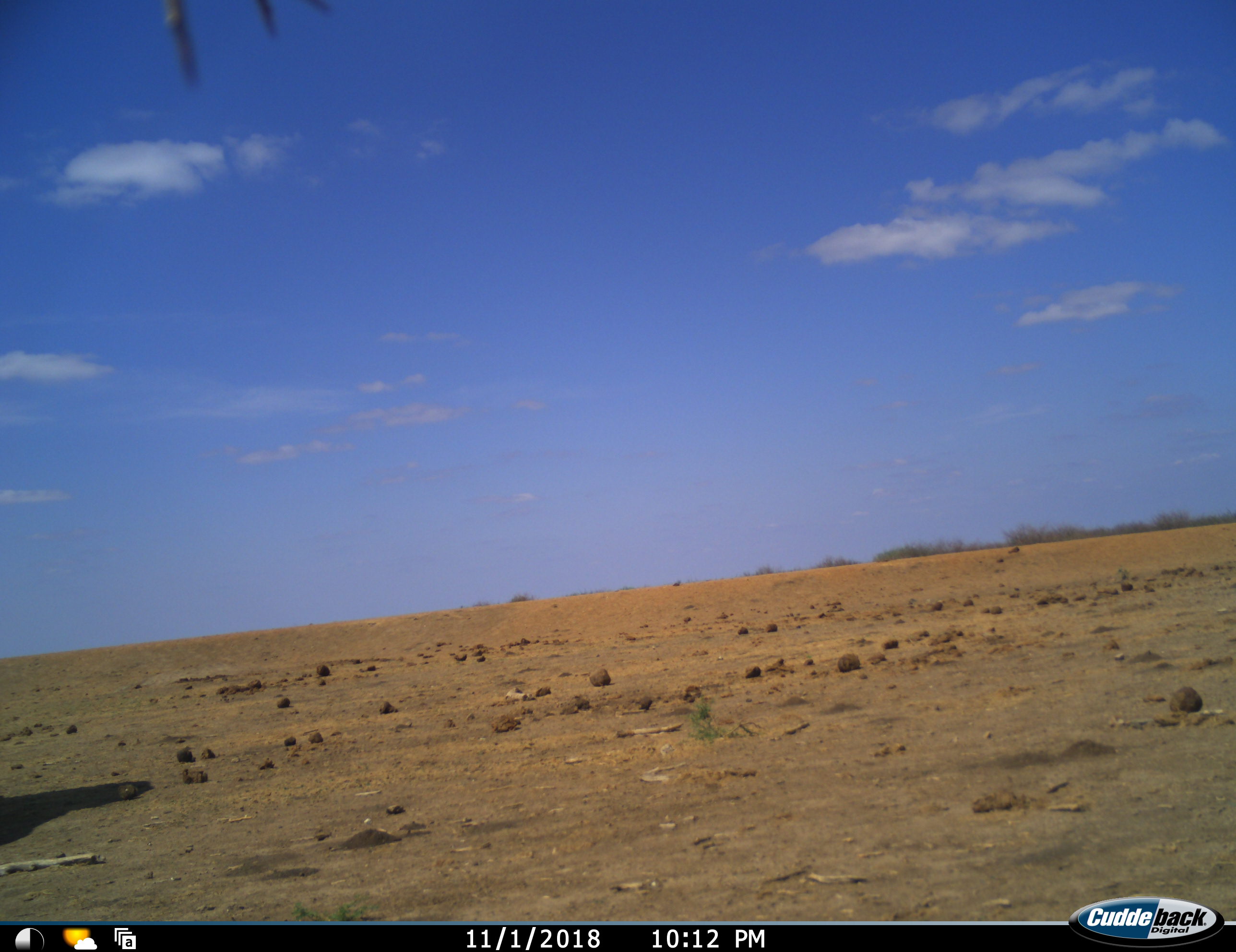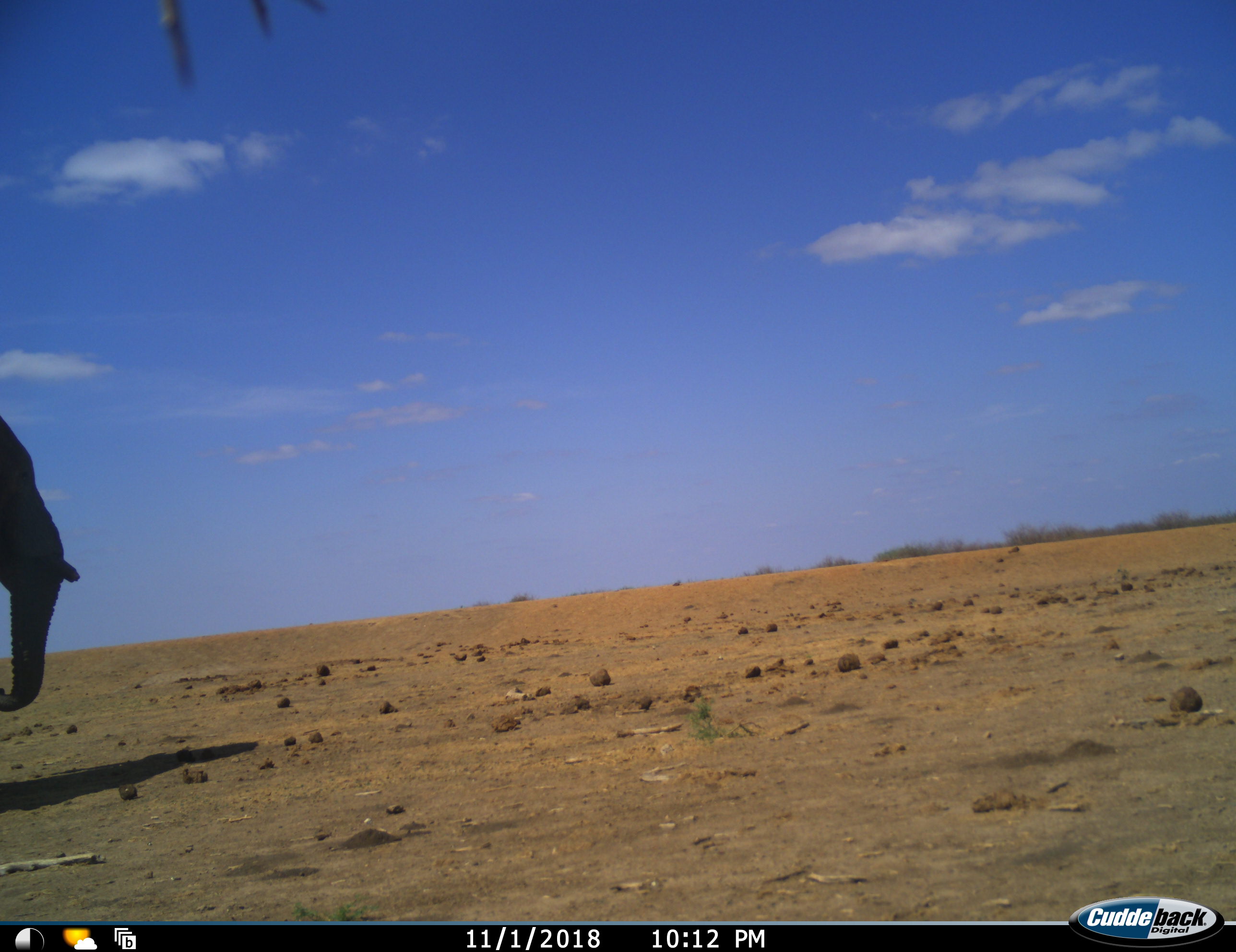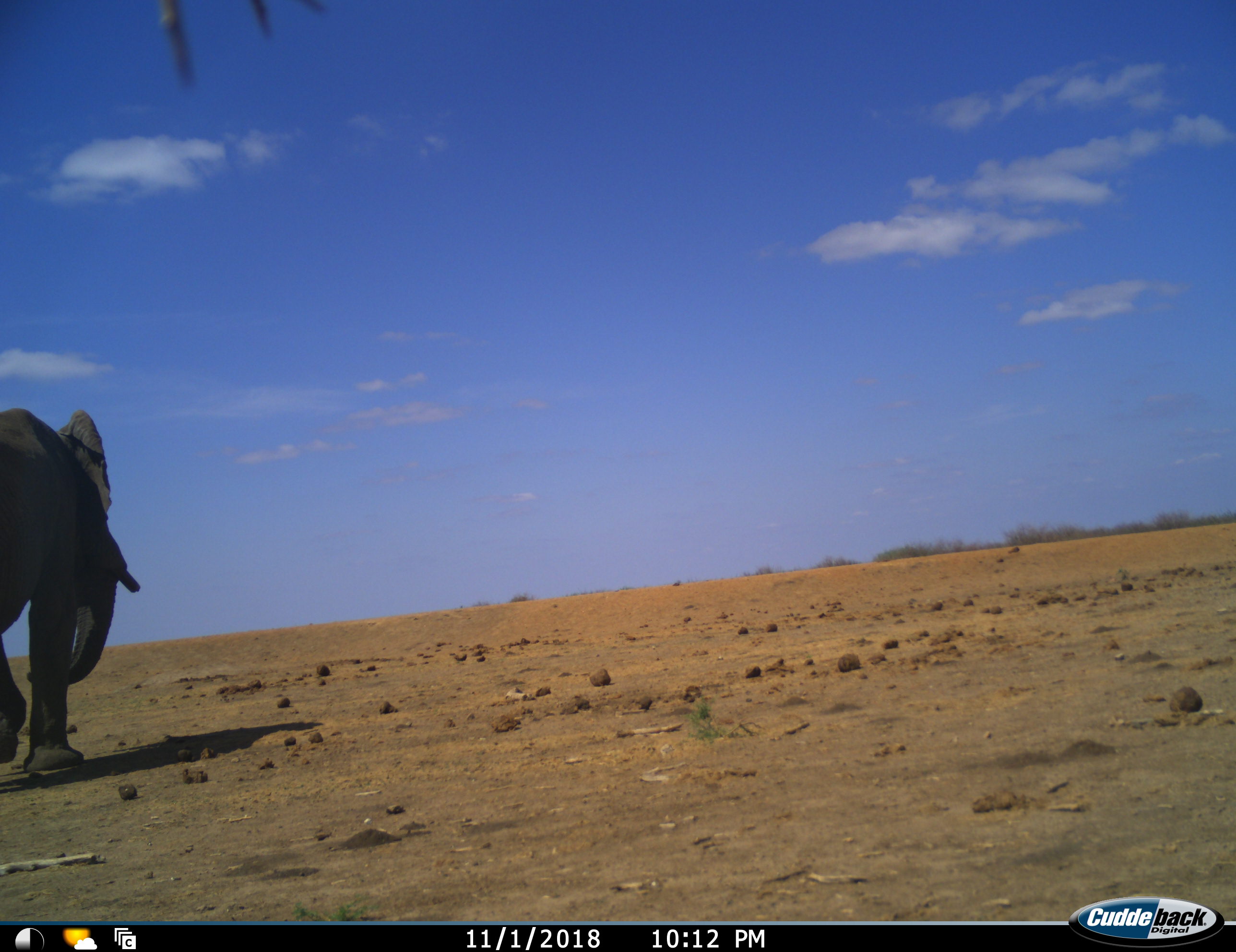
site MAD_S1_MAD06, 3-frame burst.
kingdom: Animalia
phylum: Chordata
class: Mammalia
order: Proboscidea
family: Elephantidae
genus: Loxodonta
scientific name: Loxodonta africana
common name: african bush elephant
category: elephant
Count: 1.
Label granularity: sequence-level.